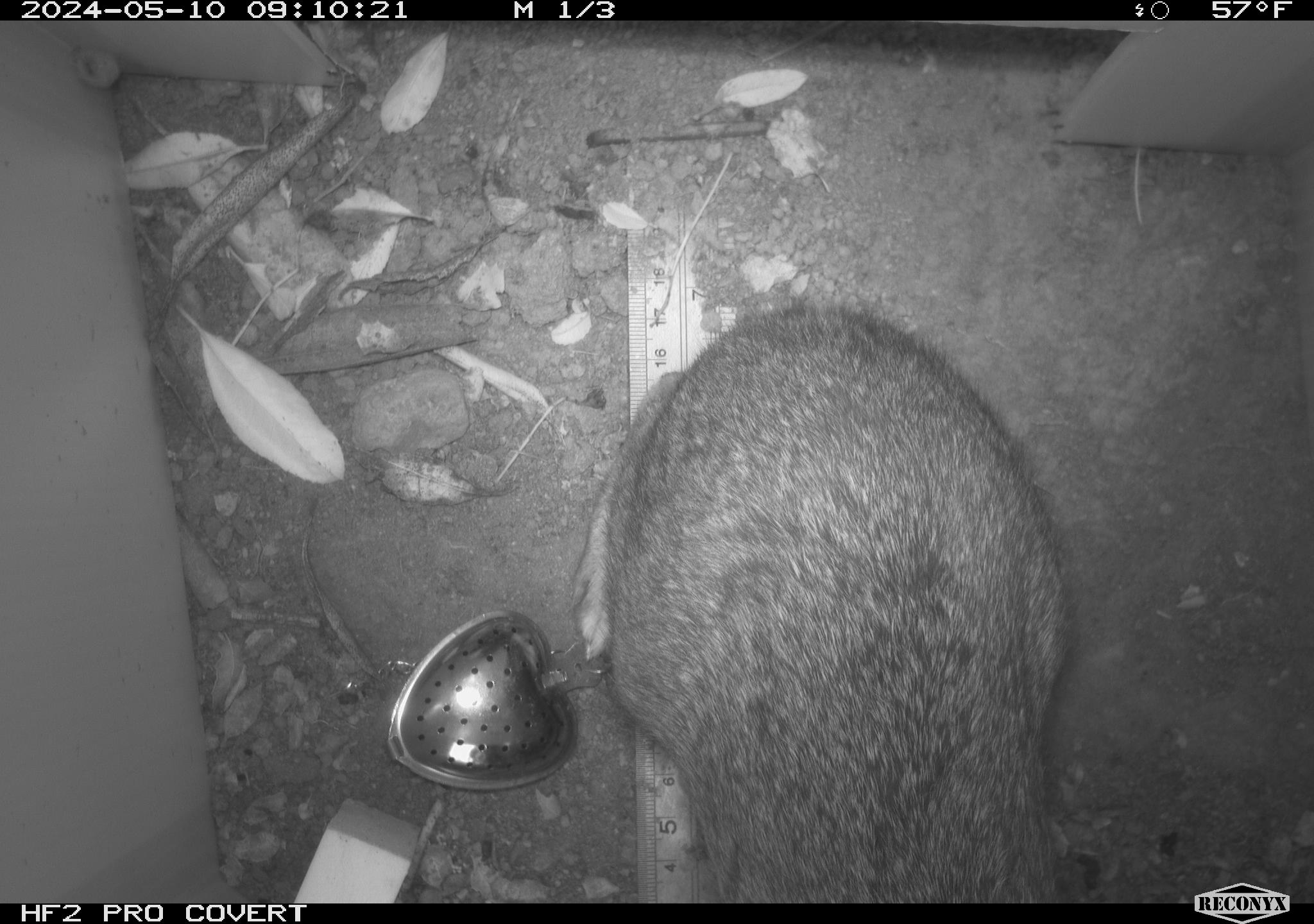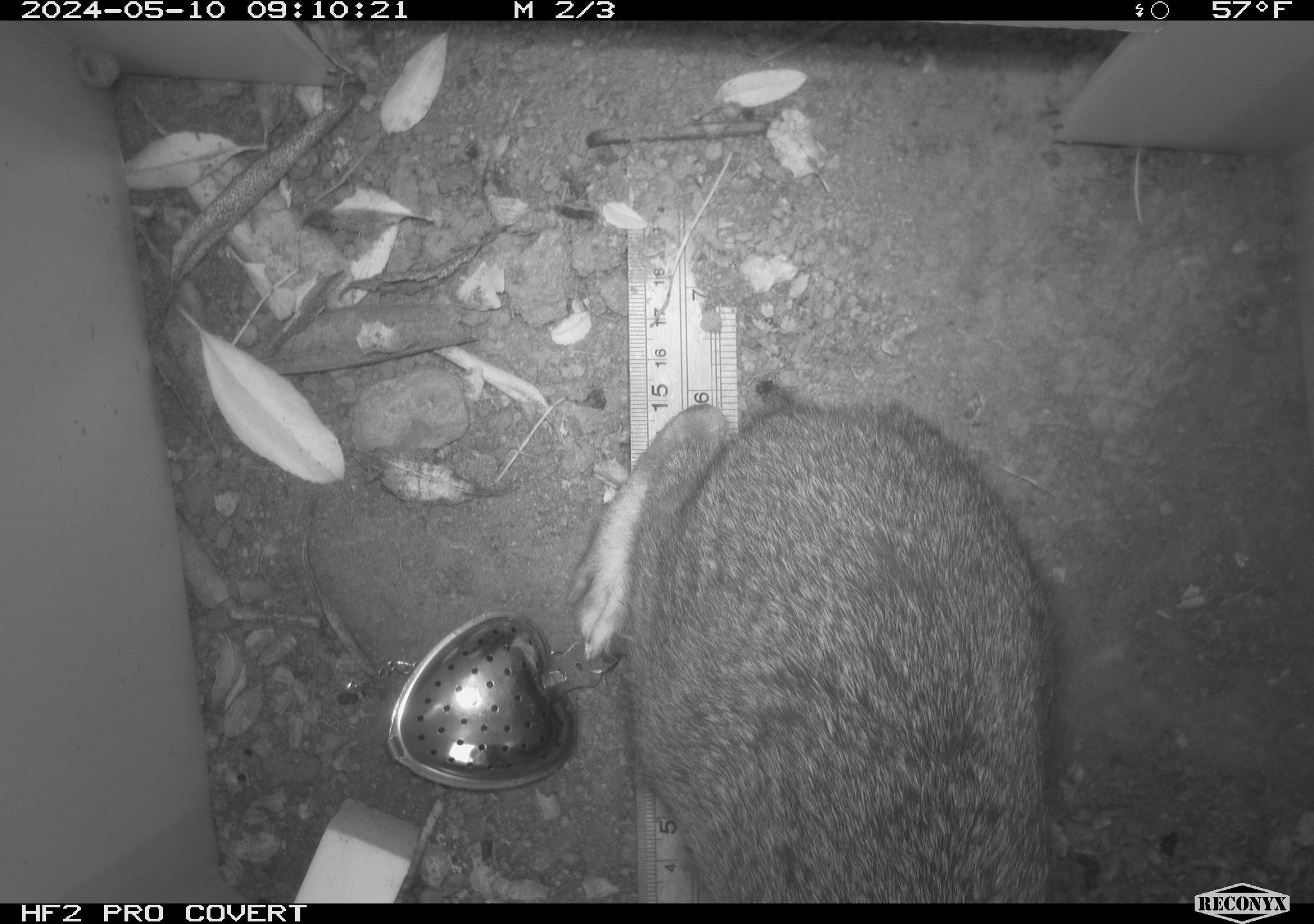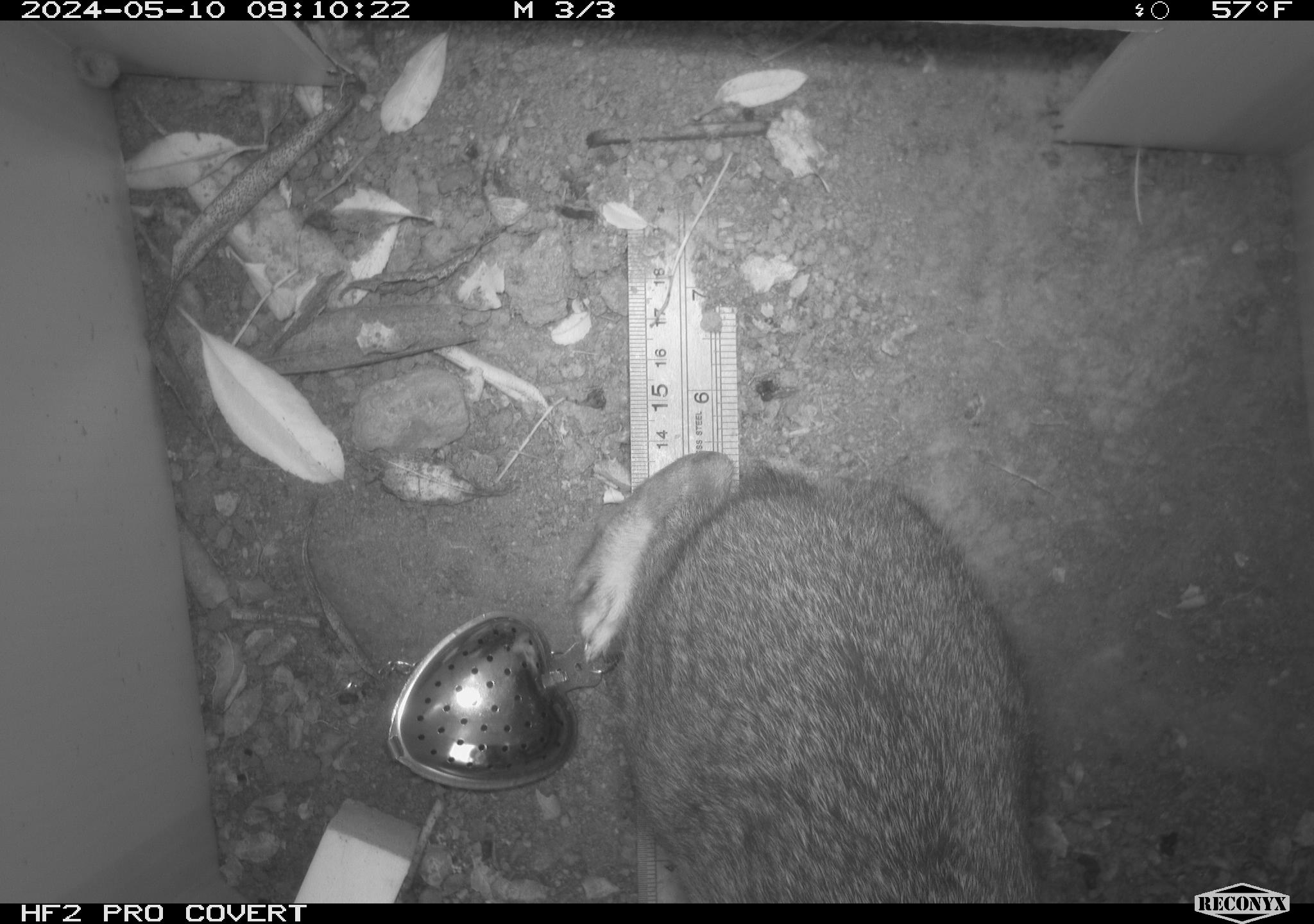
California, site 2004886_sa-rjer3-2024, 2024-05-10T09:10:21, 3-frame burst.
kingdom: Animalia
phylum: Chordata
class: Mammalia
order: Lagomorpha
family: Leporidae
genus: Sylvilagus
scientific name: Sylvilagus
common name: cottontail rabbits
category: sylvilagus species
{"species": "sylvilagus species (cottontail rabbits) (Sylvilagus)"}